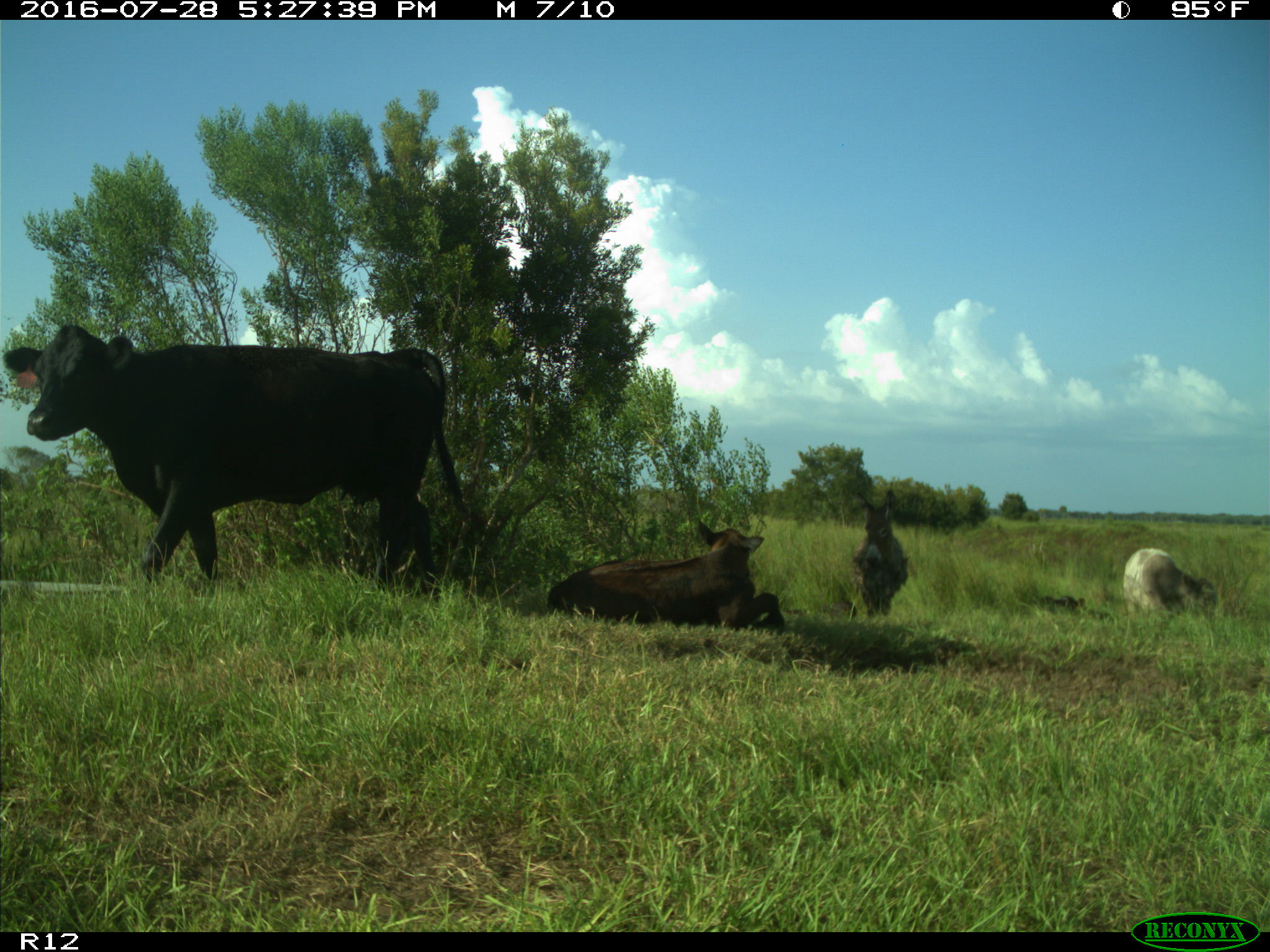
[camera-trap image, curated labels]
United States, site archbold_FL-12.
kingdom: Animalia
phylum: Chordata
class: Mammalia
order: Artiodactyla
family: Bovidae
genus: Bos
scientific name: Bos taurus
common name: domestic cow